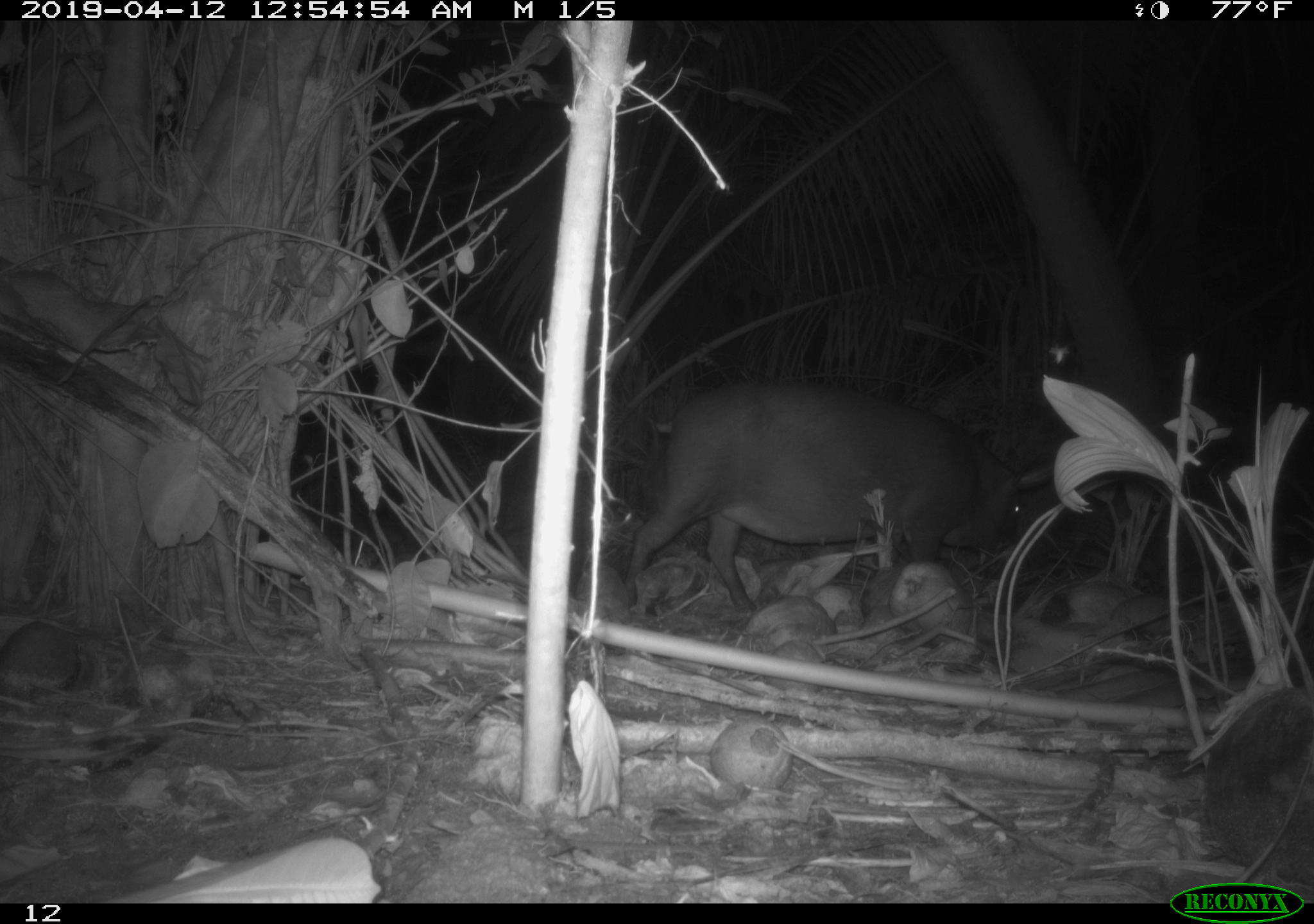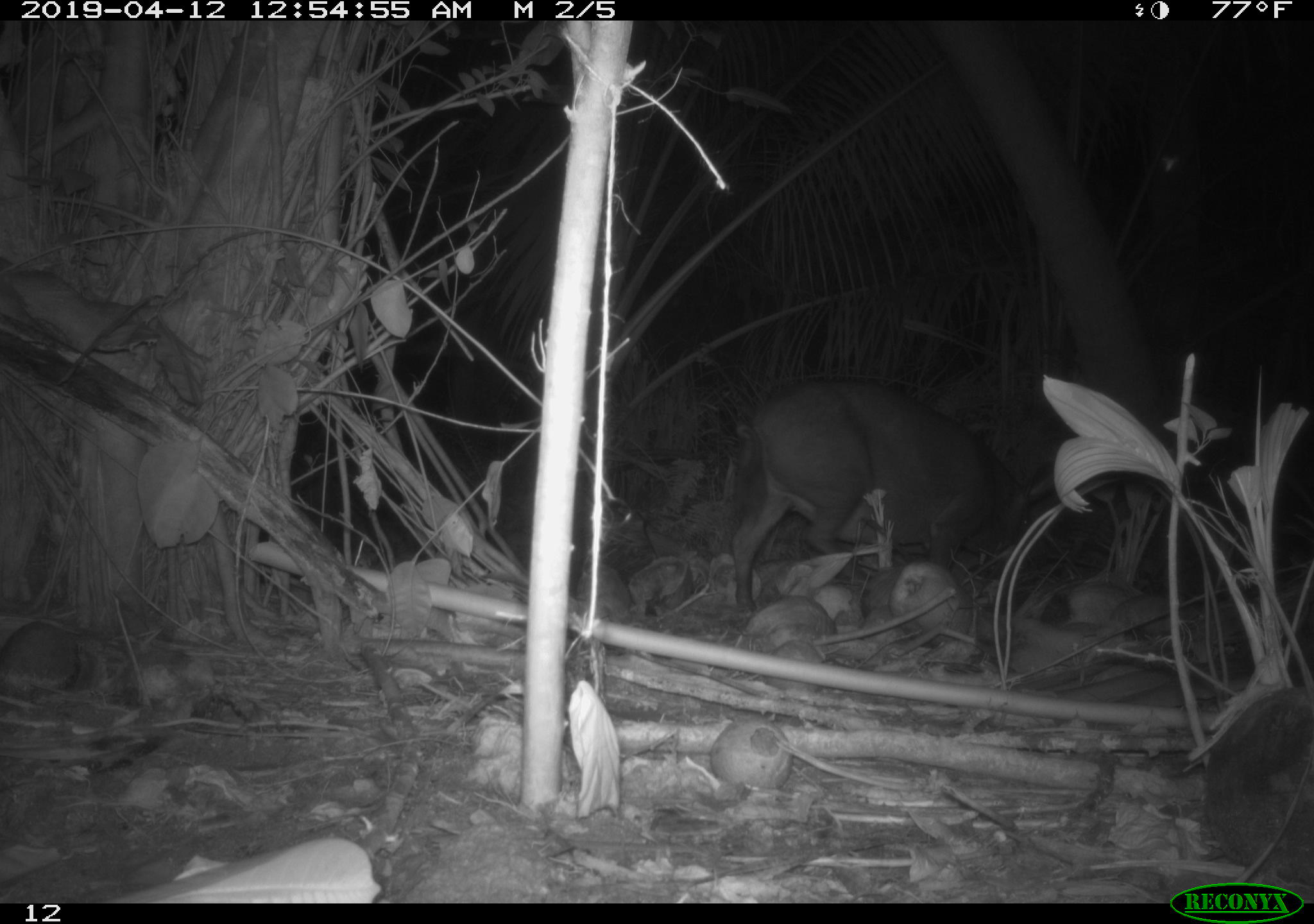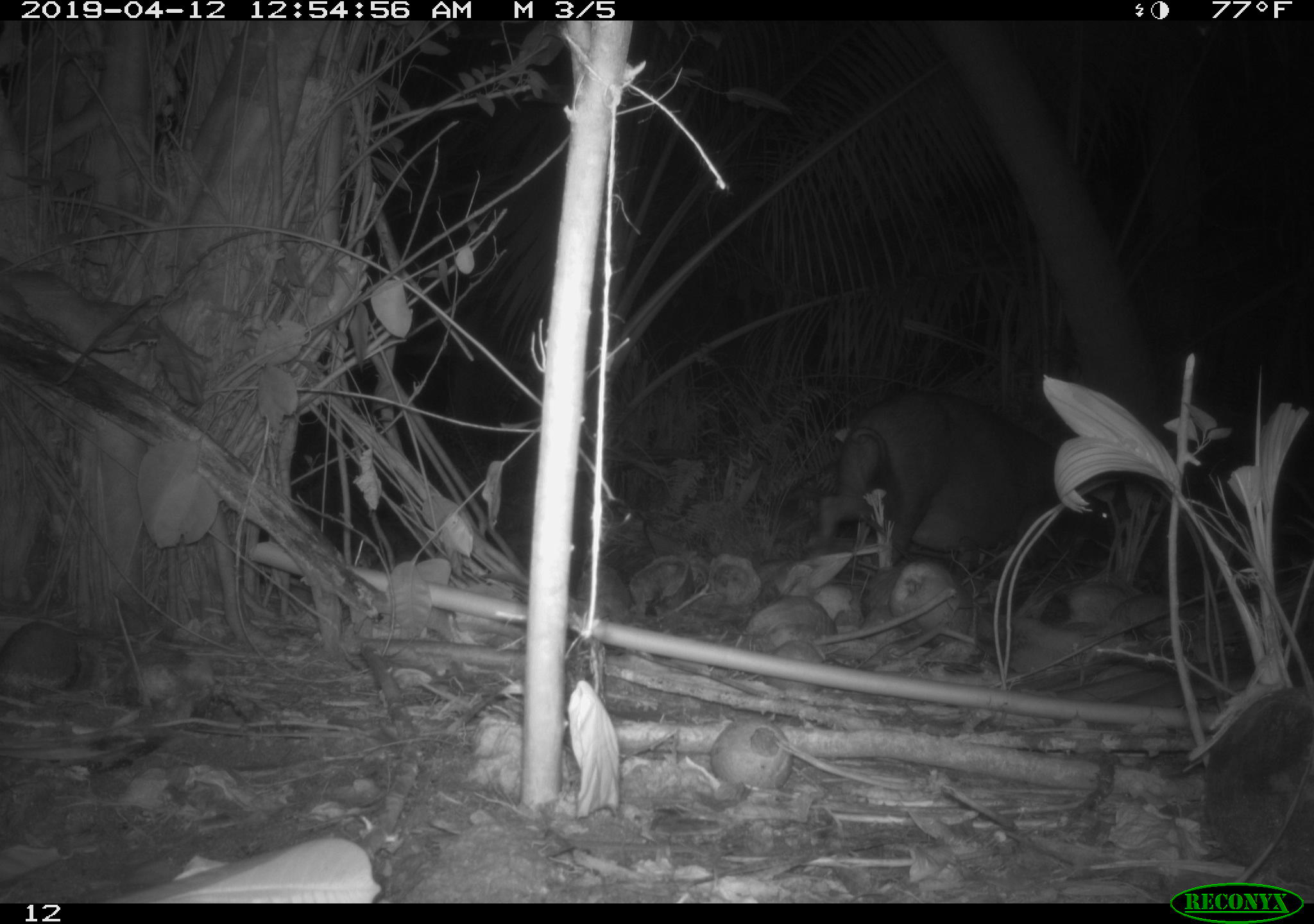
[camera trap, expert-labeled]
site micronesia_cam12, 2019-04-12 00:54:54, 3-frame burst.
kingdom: Animalia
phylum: Chordata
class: Mammalia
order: Artiodactyla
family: Suidae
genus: Sus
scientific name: Sus scrofa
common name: pig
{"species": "pig (Sus scrofa)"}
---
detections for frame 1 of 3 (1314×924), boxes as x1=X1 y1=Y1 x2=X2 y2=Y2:
pig: x1=624 y1=379 x2=1063 y2=670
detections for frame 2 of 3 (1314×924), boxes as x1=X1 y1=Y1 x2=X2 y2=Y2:
pig: x1=722 y1=376 x2=1014 y2=615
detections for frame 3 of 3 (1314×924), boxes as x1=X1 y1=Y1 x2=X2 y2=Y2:
pig: x1=807 y1=389 x2=1107 y2=572